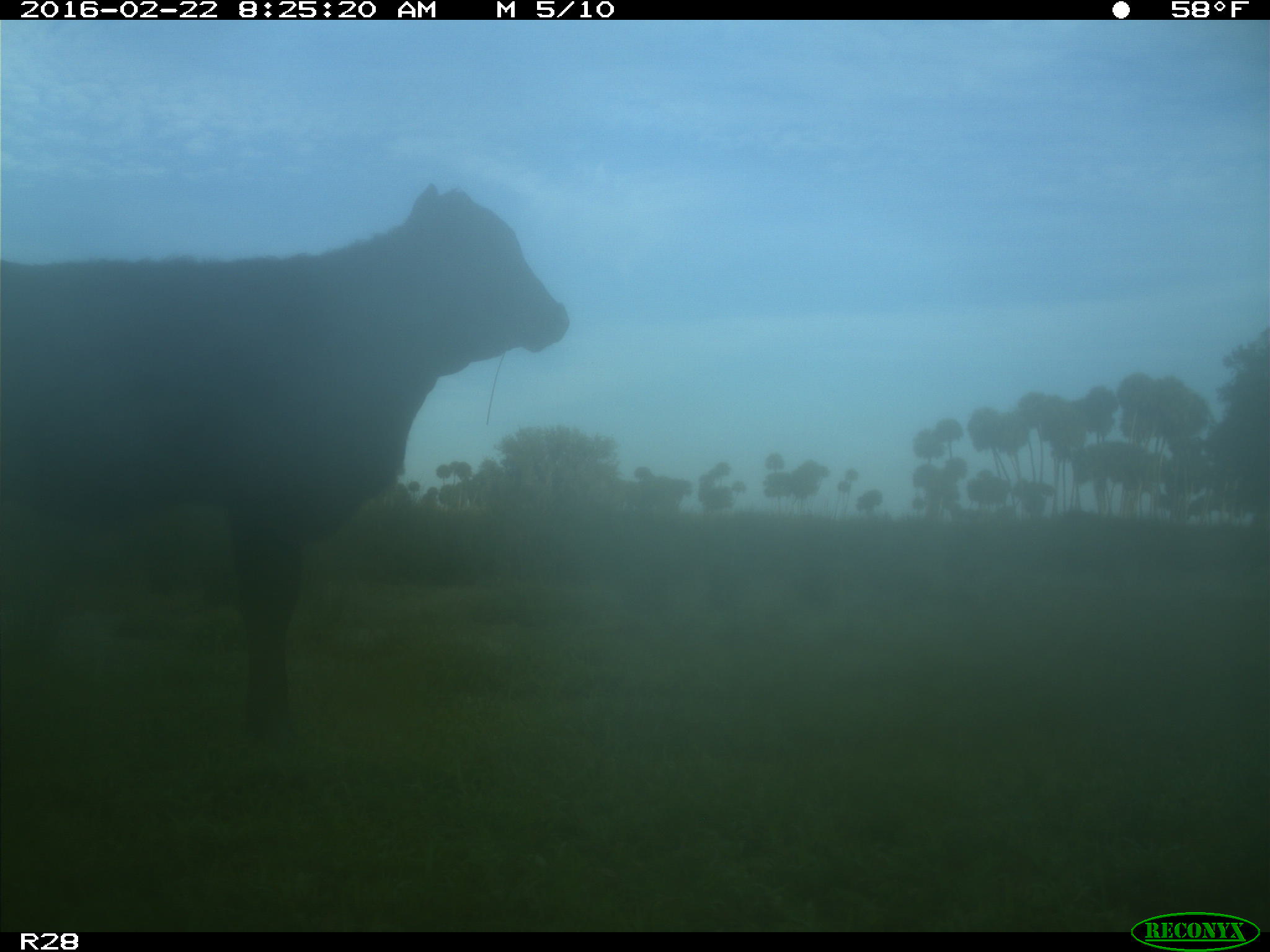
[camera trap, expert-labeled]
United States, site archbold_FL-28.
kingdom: Animalia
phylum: Chordata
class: Mammalia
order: Artiodactyla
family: Bovidae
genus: Bos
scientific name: Bos taurus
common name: domestic cow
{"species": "Bos taurus (domestic cow)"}